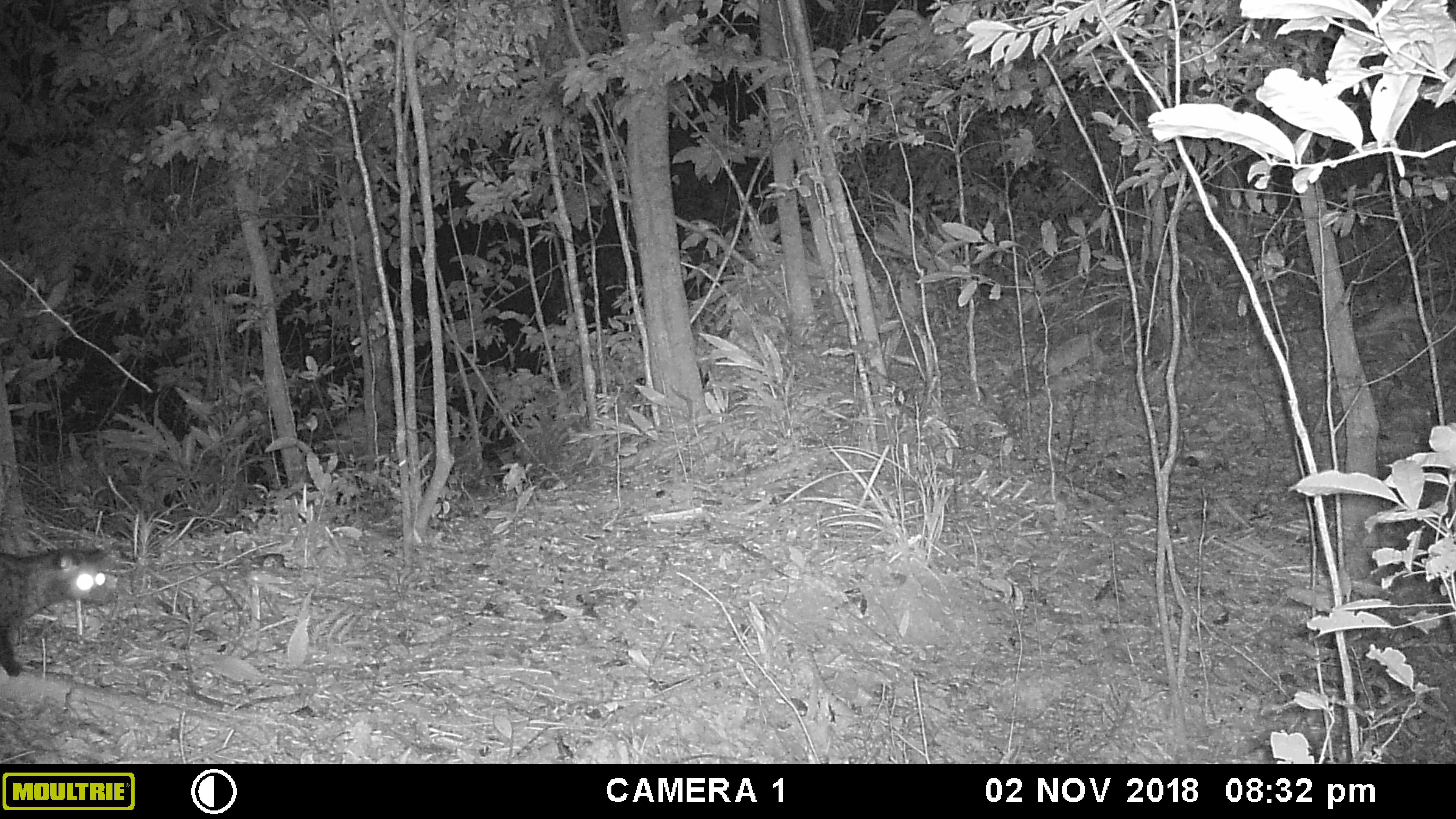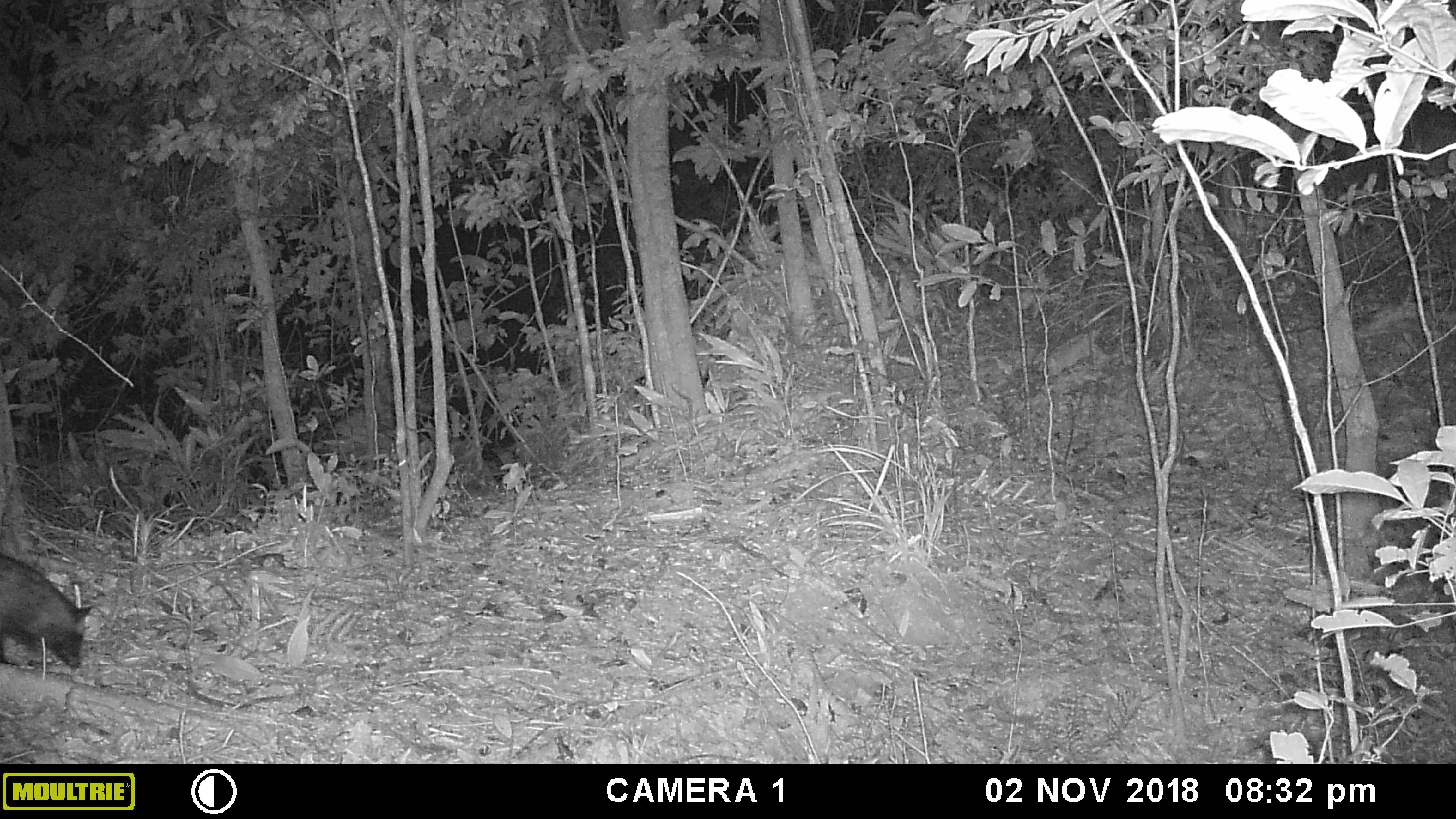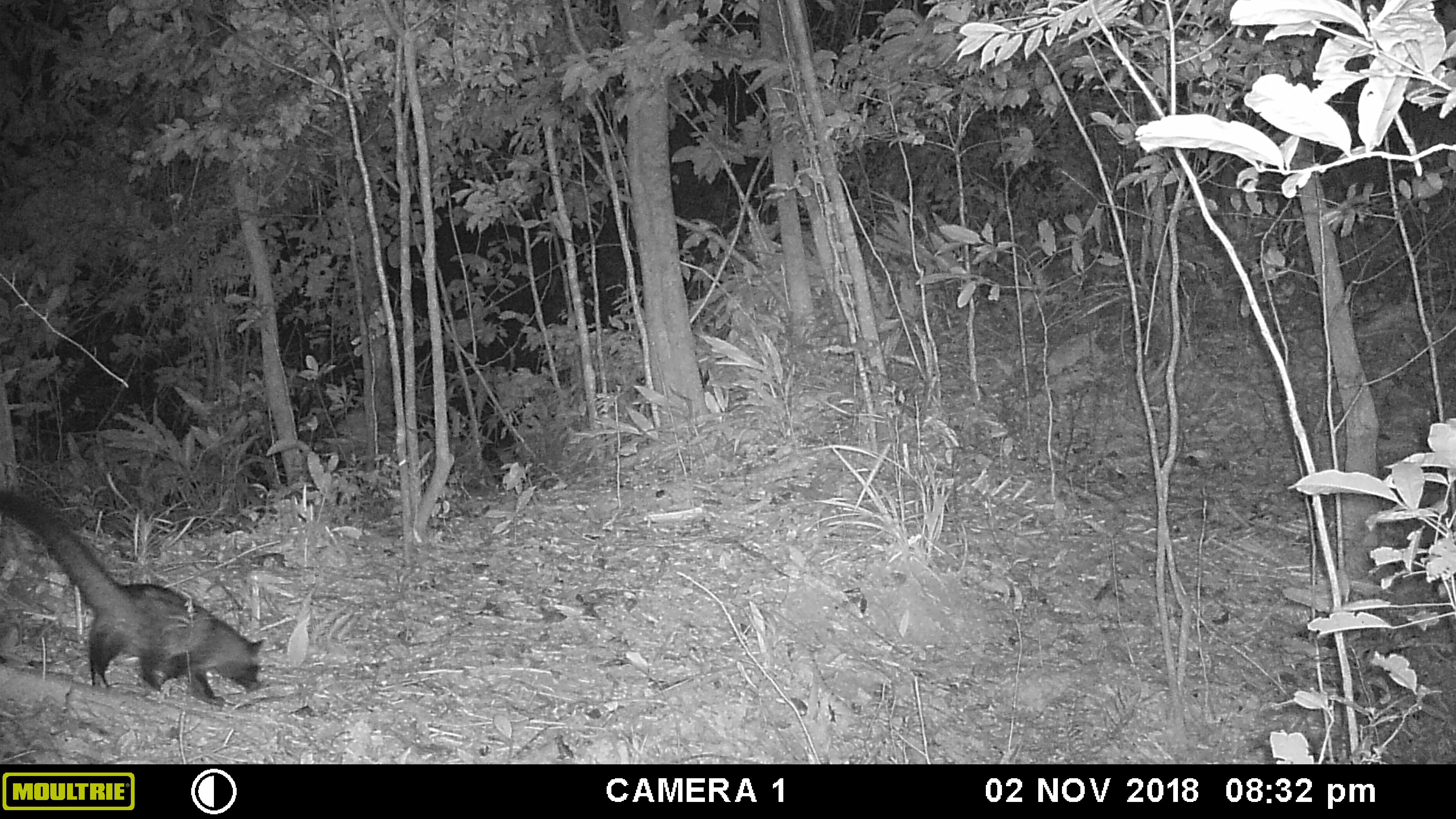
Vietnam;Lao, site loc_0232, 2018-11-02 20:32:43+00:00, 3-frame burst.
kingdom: Animalia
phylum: Chordata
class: Mammalia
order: Carnivora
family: Viverridae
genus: Paradoxurus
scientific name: Paradoxurus hermaphroditus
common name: common palm civet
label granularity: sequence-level